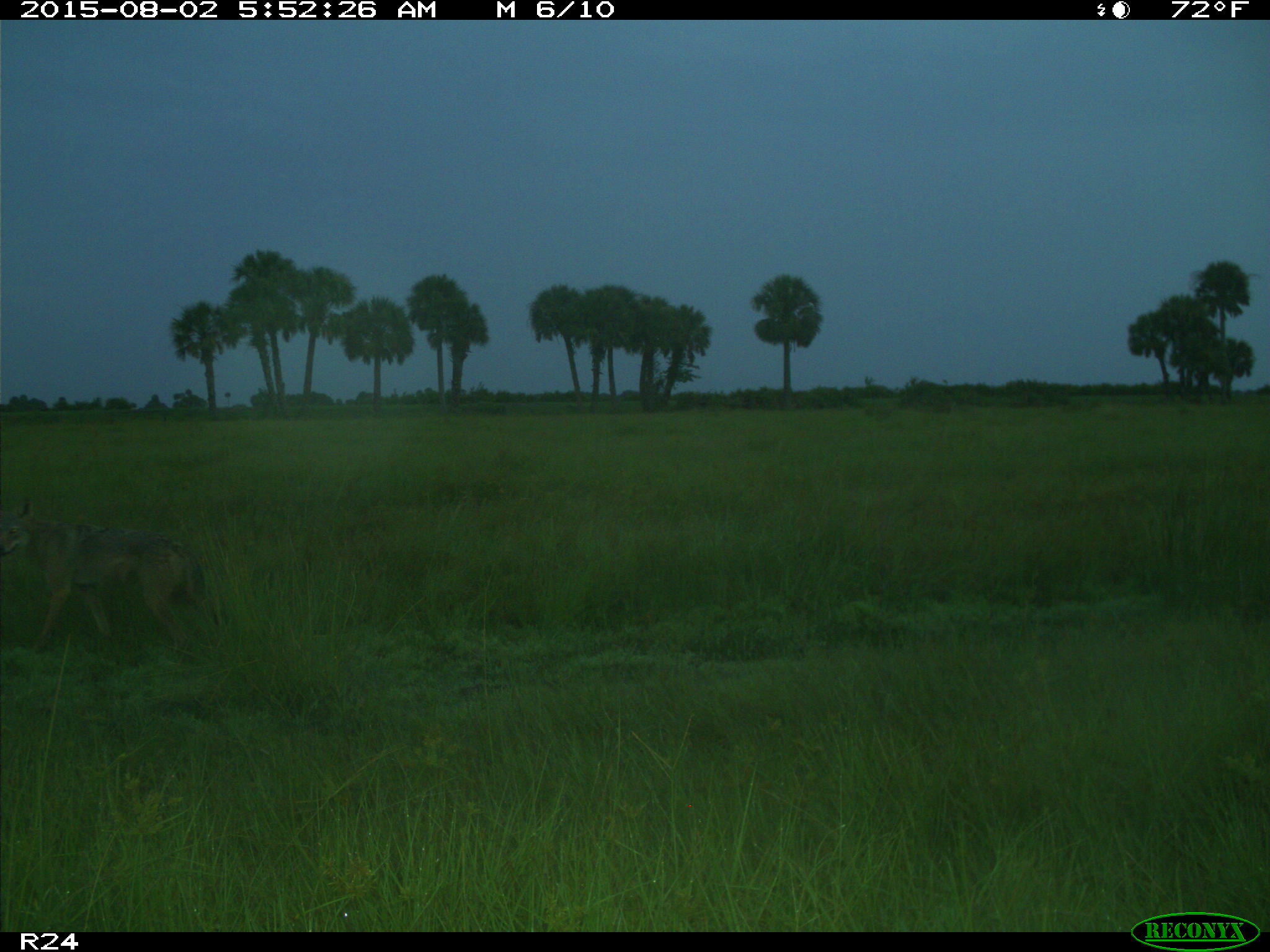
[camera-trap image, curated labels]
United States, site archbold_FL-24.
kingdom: Animalia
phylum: Chordata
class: Mammalia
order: Carnivora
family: Canidae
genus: Canis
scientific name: Canis latrans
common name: coyote